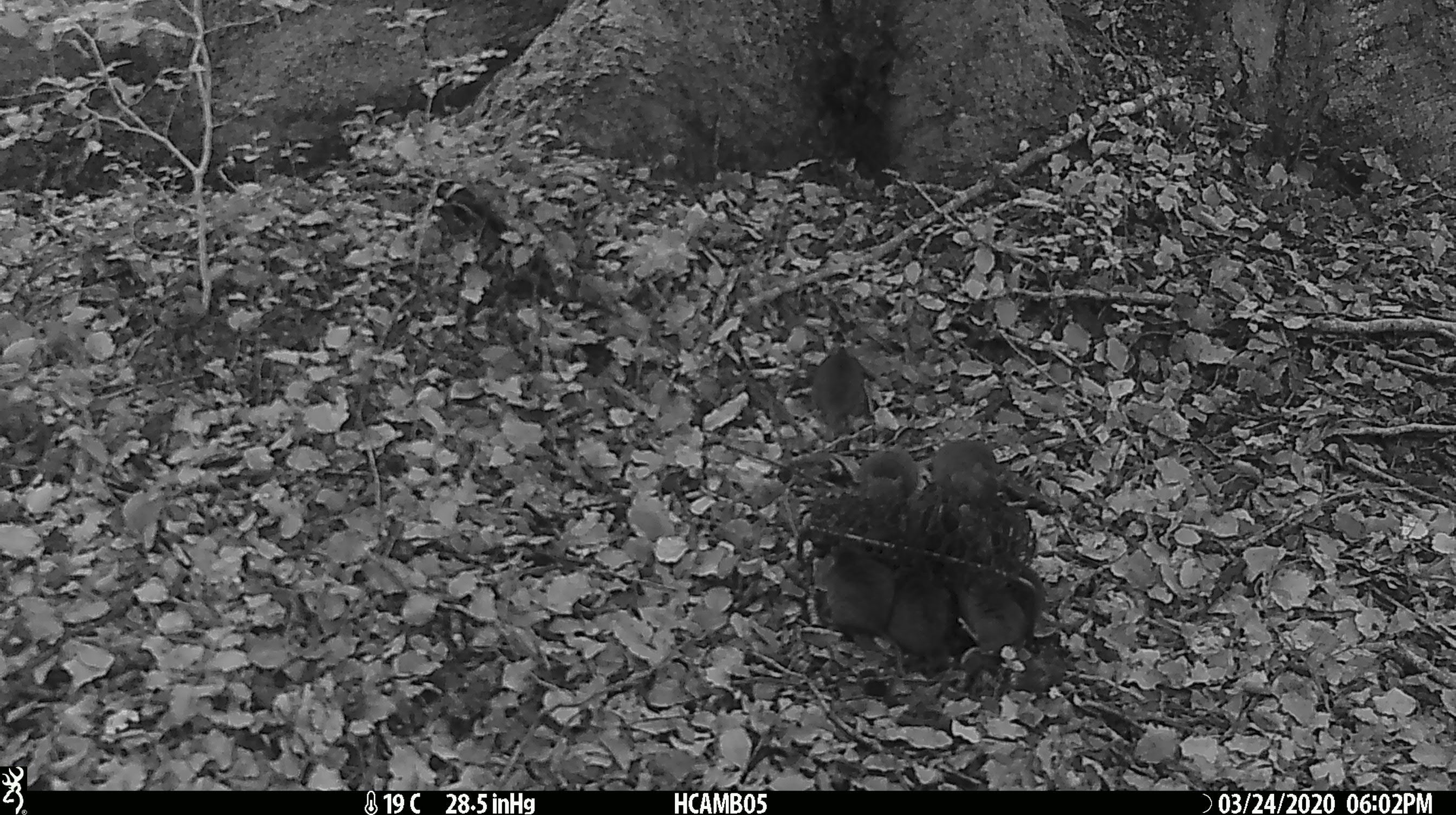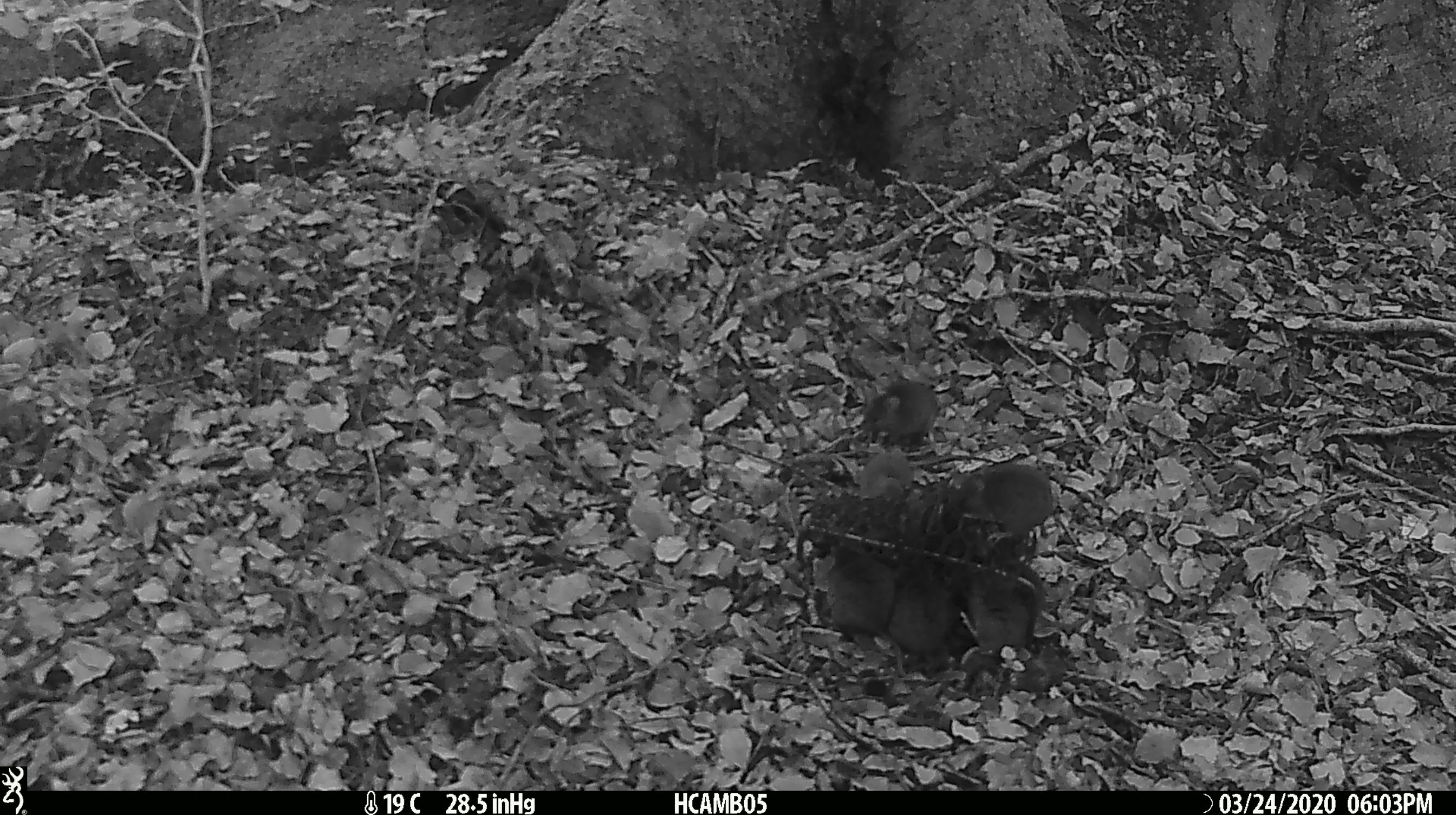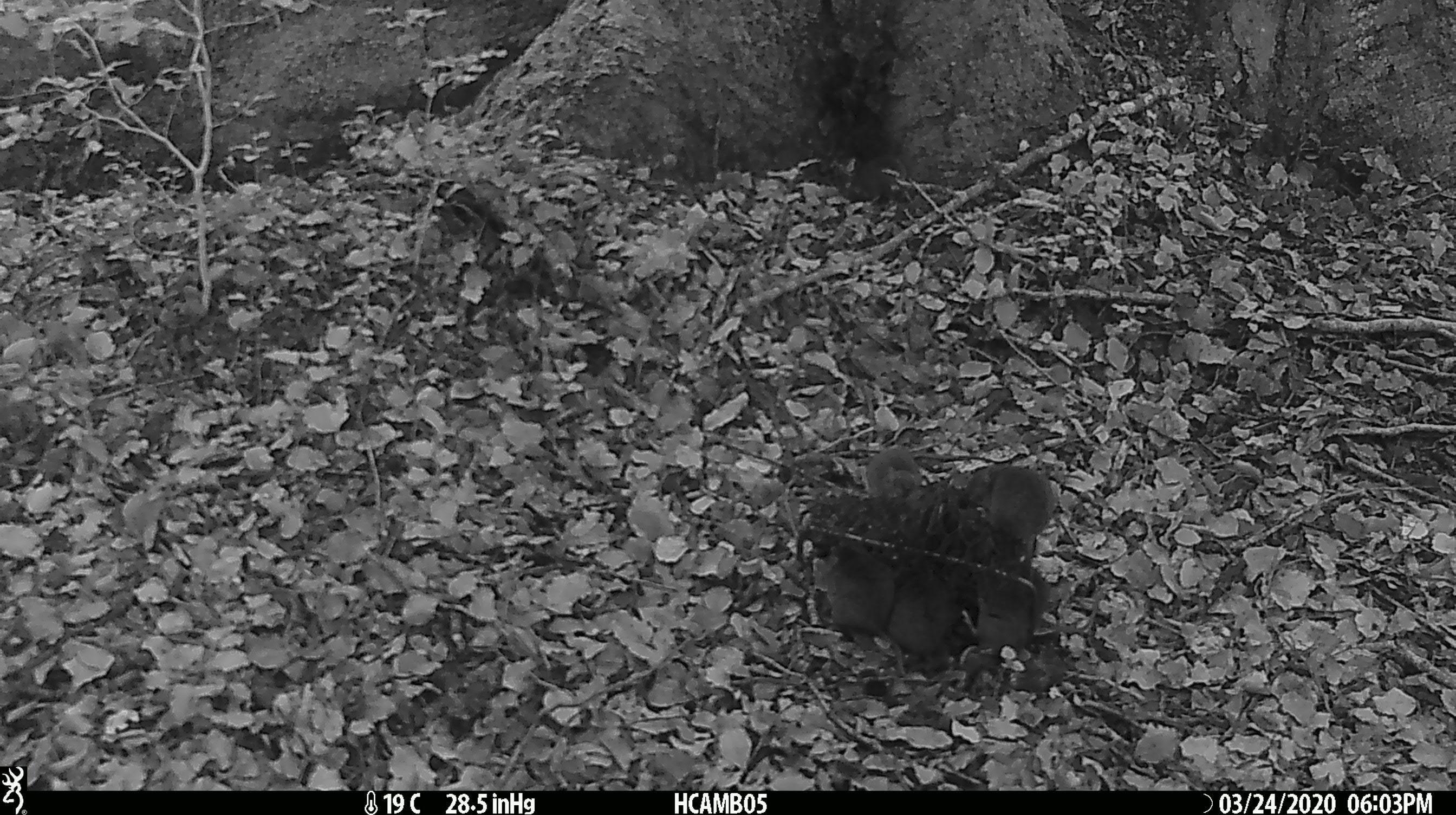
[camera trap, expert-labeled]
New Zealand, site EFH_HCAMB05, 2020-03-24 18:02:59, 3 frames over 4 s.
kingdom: Animalia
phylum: Chordata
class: Mammalia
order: Rodentia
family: Muridae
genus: Mus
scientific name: Mus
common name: mouse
Mouse (Mus).